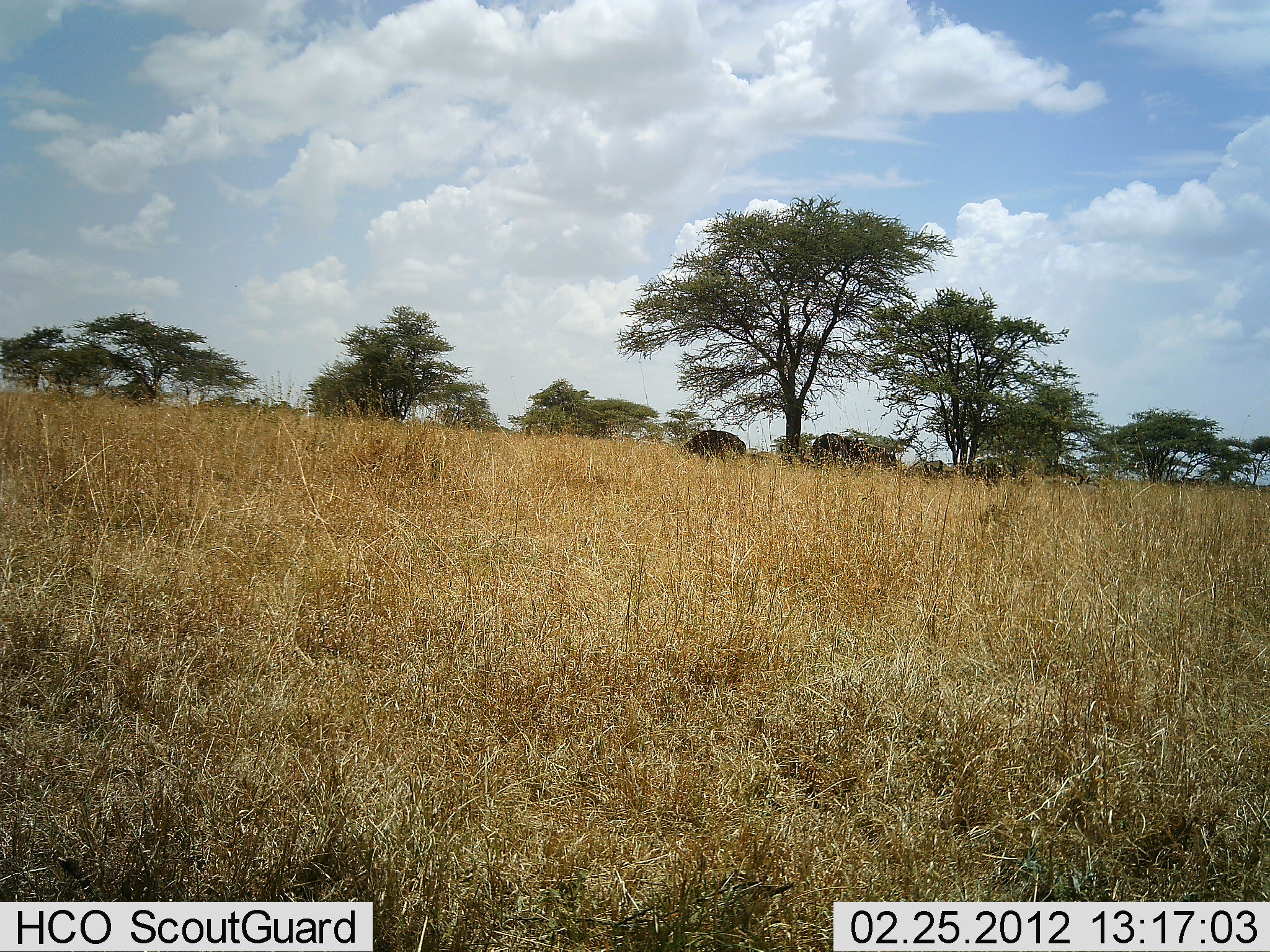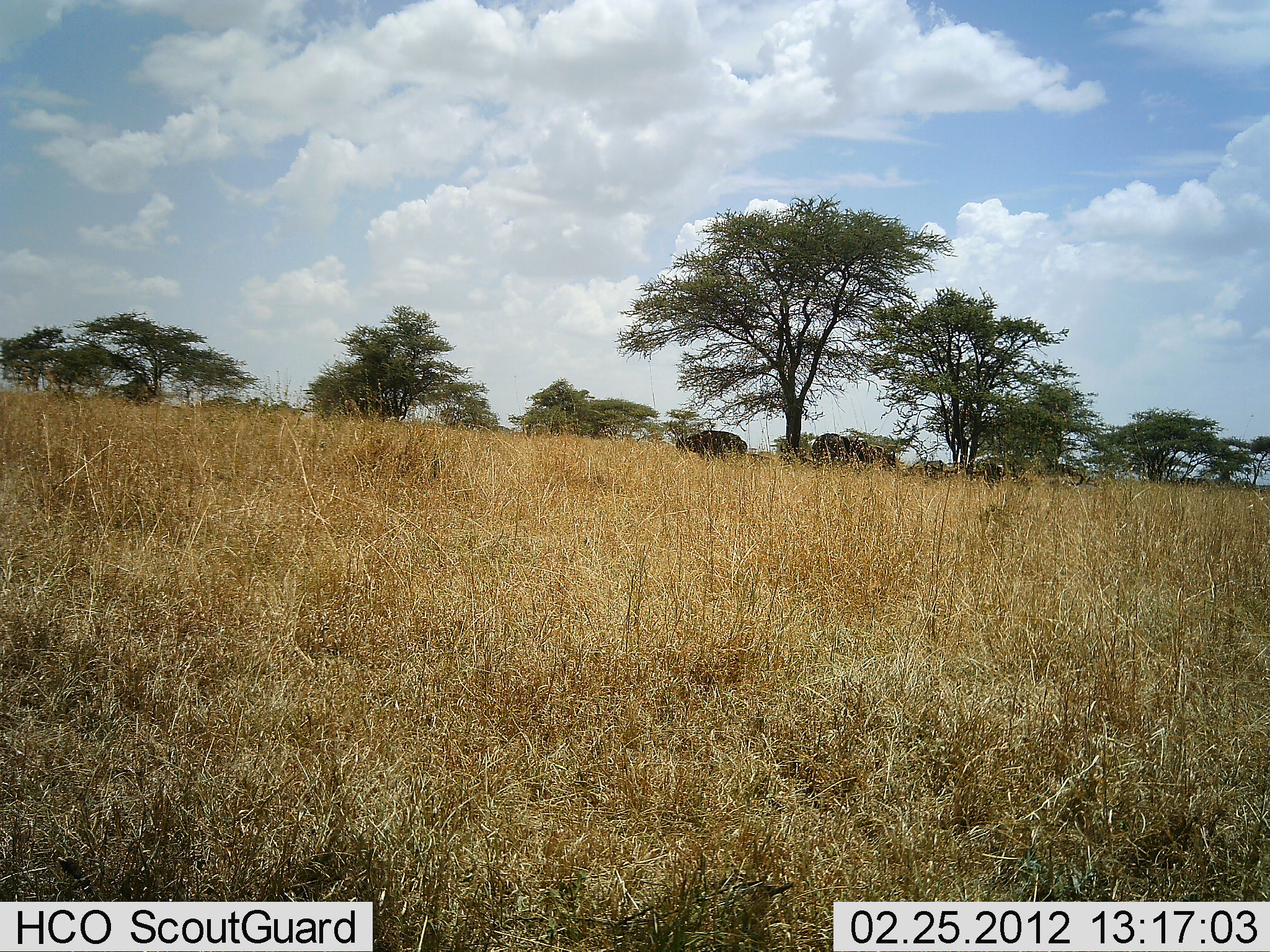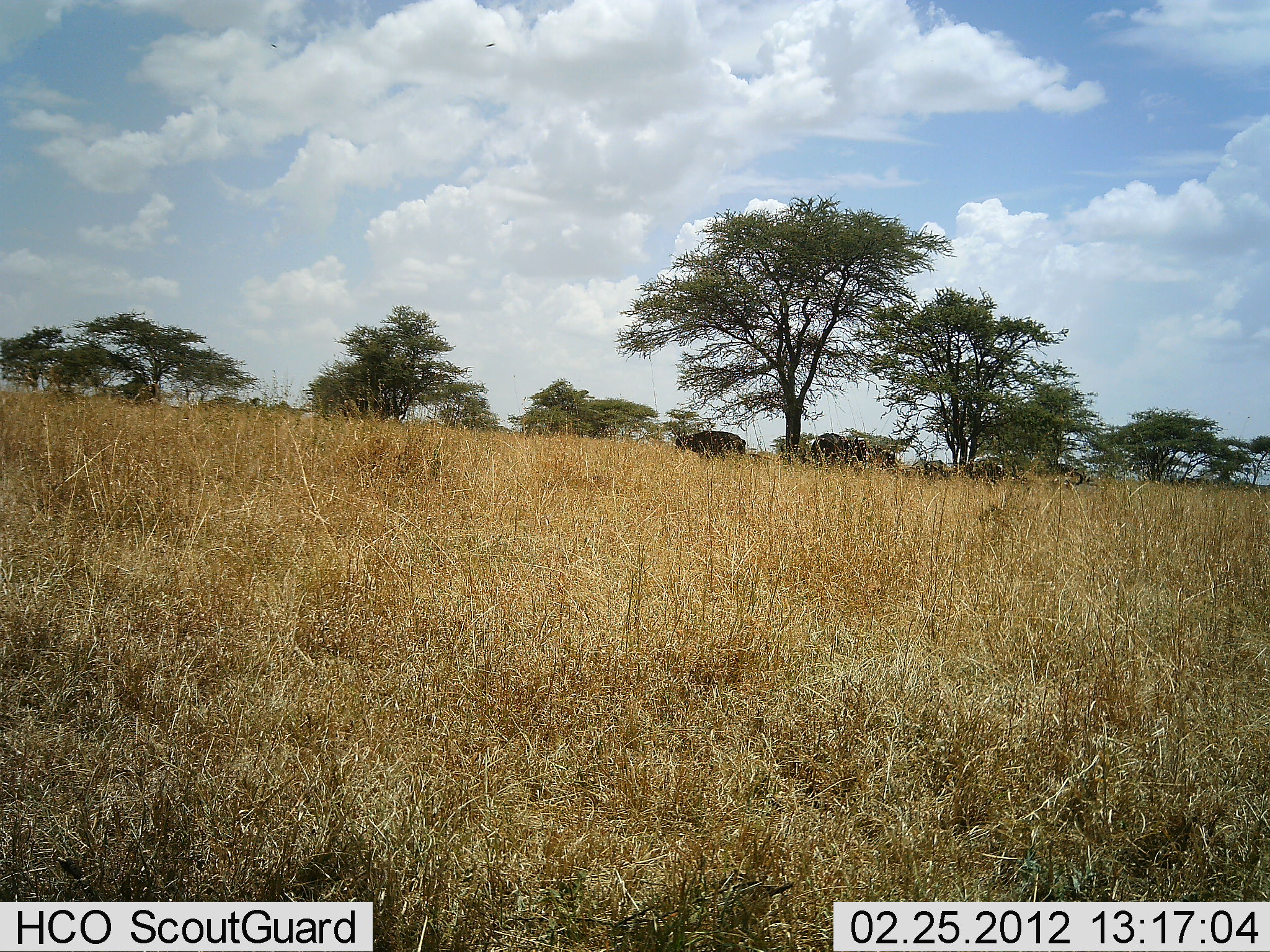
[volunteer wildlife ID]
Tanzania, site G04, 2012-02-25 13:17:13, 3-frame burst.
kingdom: Animalia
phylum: Chordata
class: Mammalia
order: Artiodactyla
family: Bovidae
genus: Syncerus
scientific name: Syncerus caffer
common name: cape buffalo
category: buffalo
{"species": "buffalo (cape buffalo) (Syncerus caffer)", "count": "5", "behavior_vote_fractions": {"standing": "56%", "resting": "12%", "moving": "6%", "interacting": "0%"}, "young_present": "0%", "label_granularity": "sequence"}